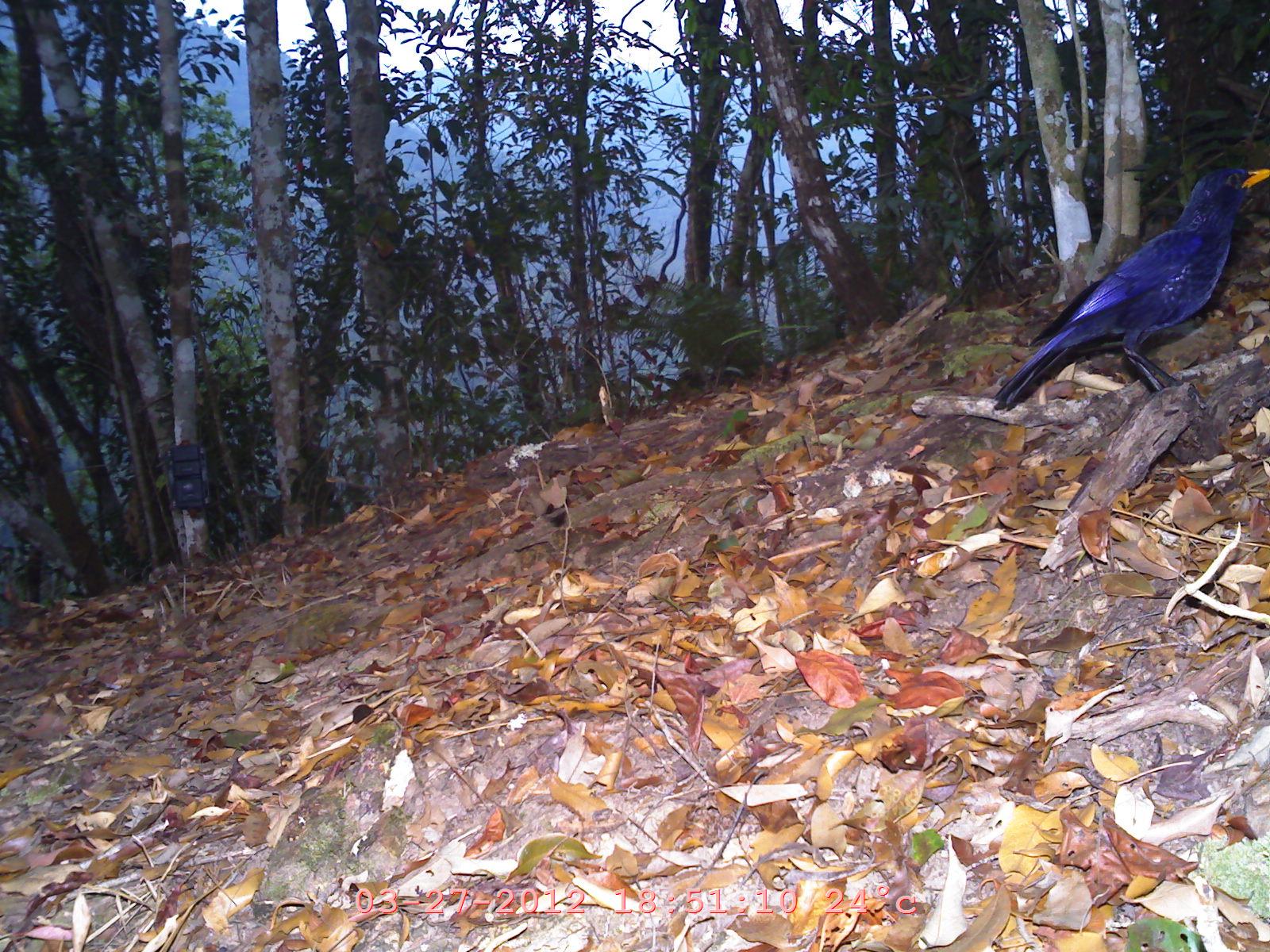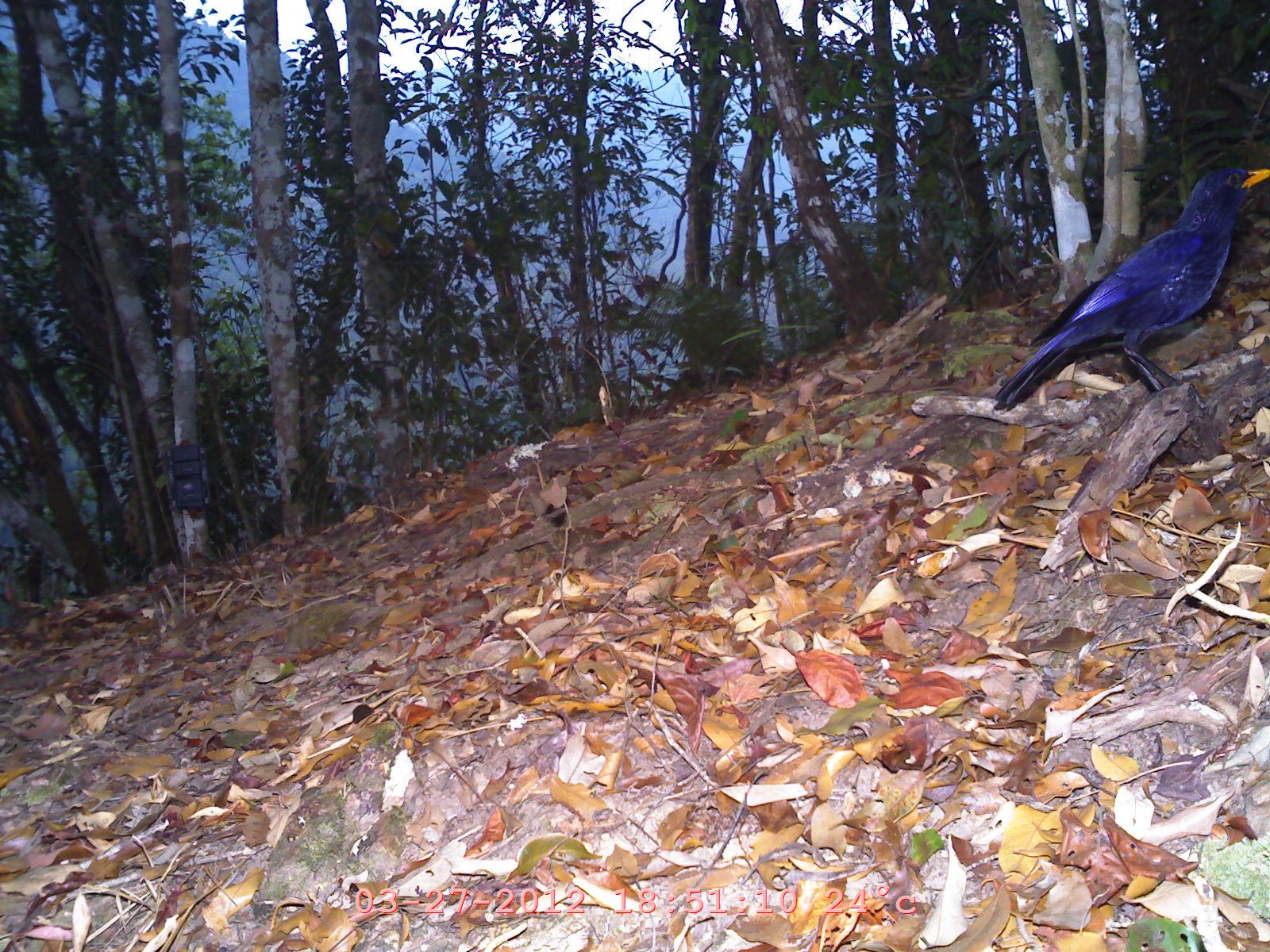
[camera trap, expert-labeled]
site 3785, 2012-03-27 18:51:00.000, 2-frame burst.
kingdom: Animalia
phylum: Chordata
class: Aves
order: Passeriformes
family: Muscicapidae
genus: Myophonus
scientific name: Myophonus caeruleus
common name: blue whistling thrush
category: myophonus caerulus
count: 1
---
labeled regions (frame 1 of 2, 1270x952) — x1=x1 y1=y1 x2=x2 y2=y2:
myophonus caerulus: x1=991 y1=164 x2=1270 y2=415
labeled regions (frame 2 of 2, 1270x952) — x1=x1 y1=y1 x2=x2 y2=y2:
myophonus caerulus: x1=991 y1=162 x2=1270 y2=416